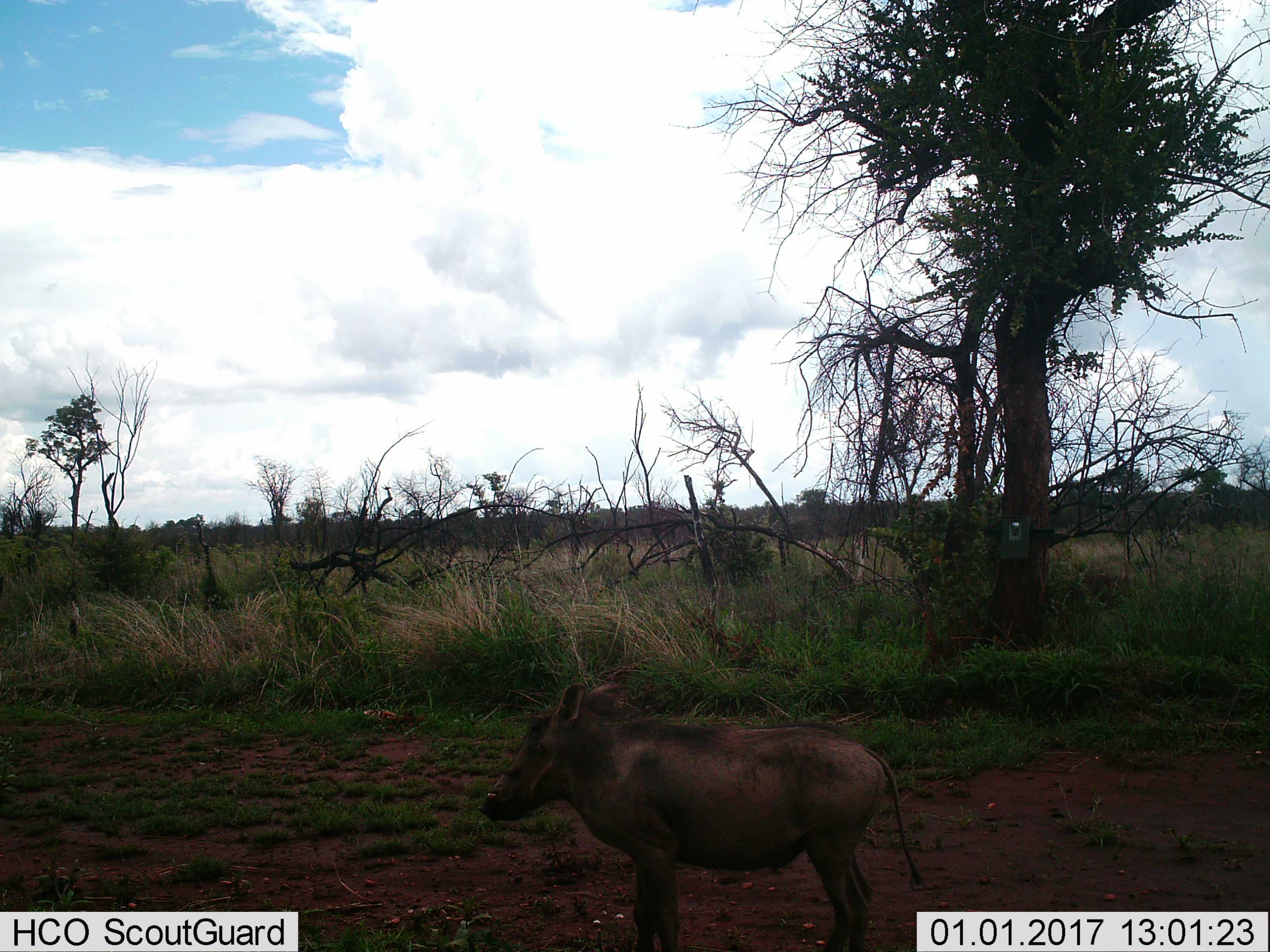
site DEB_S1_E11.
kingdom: Animalia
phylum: Chordata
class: Mammalia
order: Artiodactyla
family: Suidae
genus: Phacochoerus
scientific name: Phacochoerus africanus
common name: warthog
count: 1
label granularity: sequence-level